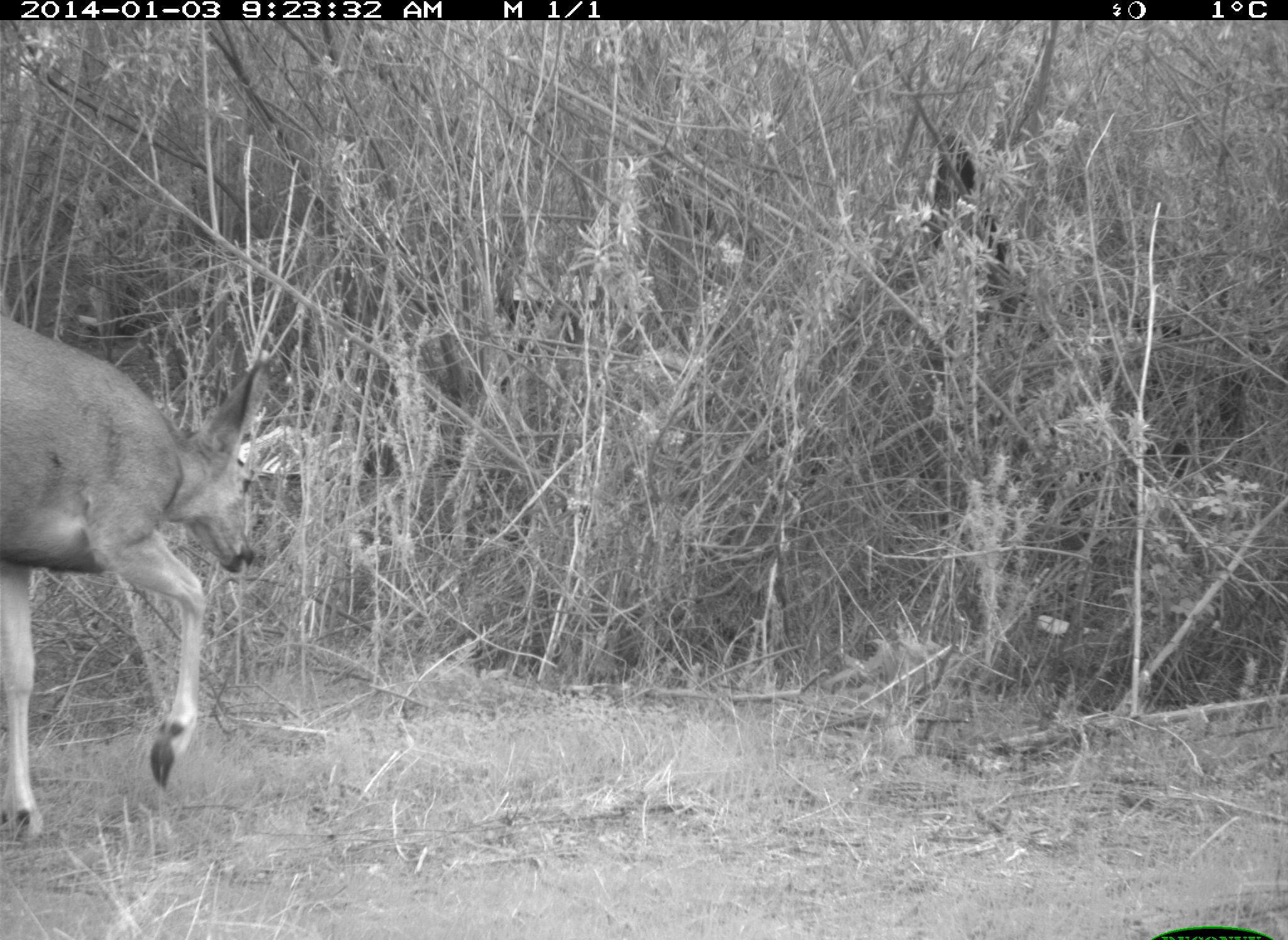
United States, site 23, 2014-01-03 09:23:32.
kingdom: Animalia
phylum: Chordata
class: Mammalia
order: Artiodactyla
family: Cervidae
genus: Odocoileus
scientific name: Odocoileus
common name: deer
Deer (Odocoileus).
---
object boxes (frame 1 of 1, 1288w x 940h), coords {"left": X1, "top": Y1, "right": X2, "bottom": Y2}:
deer: {"left": 0, "top": 315, "right": 273, "bottom": 844}